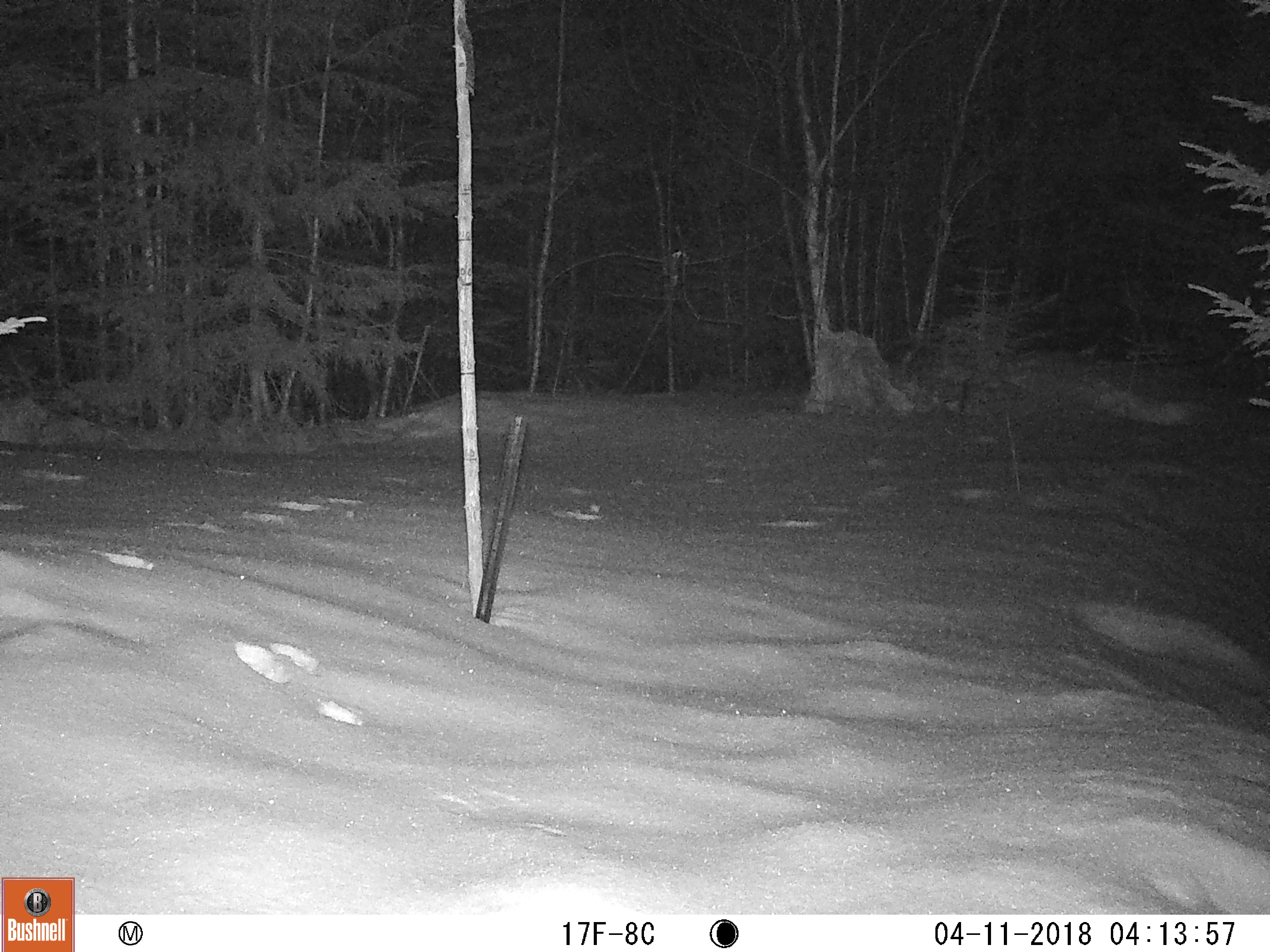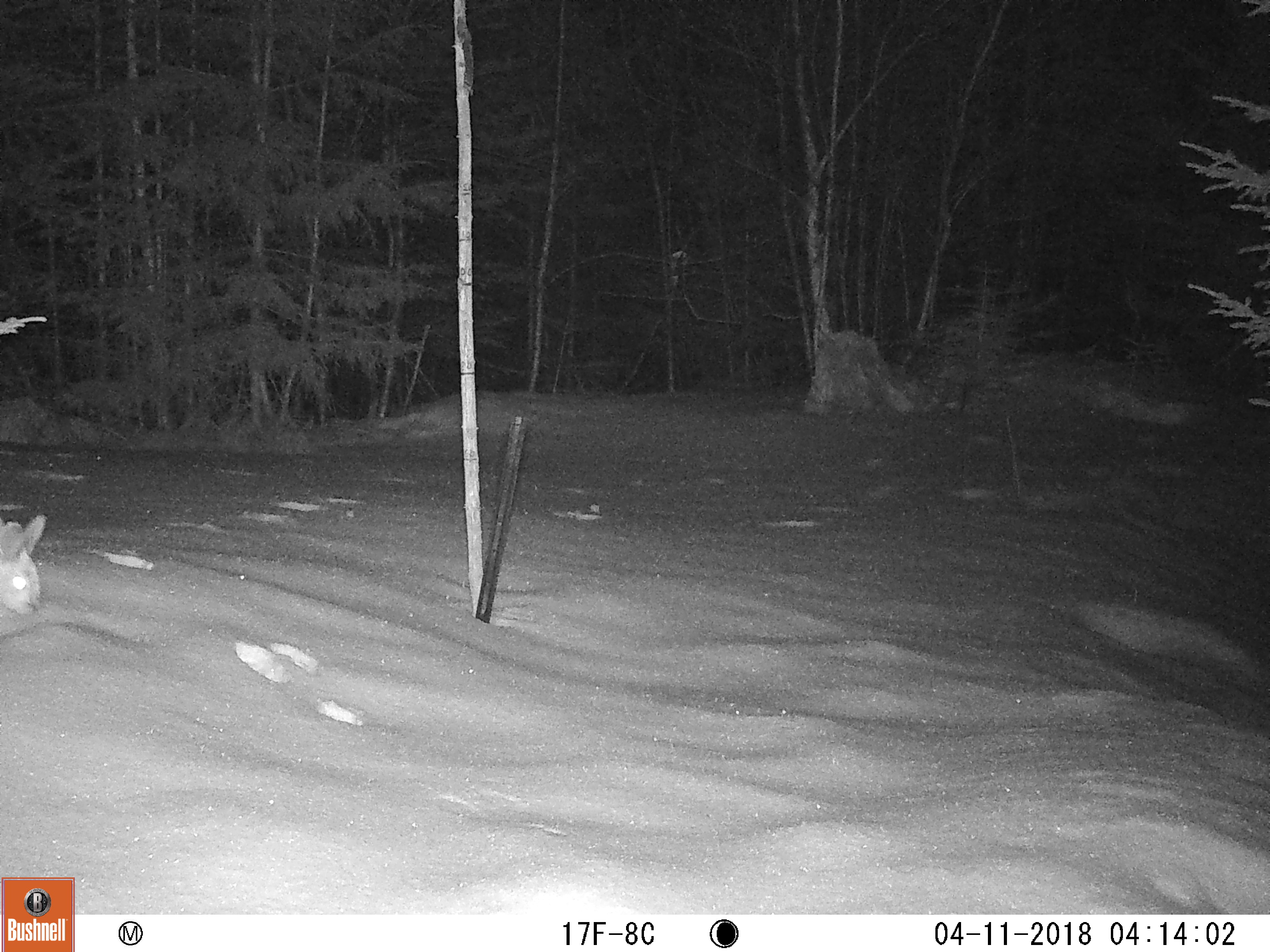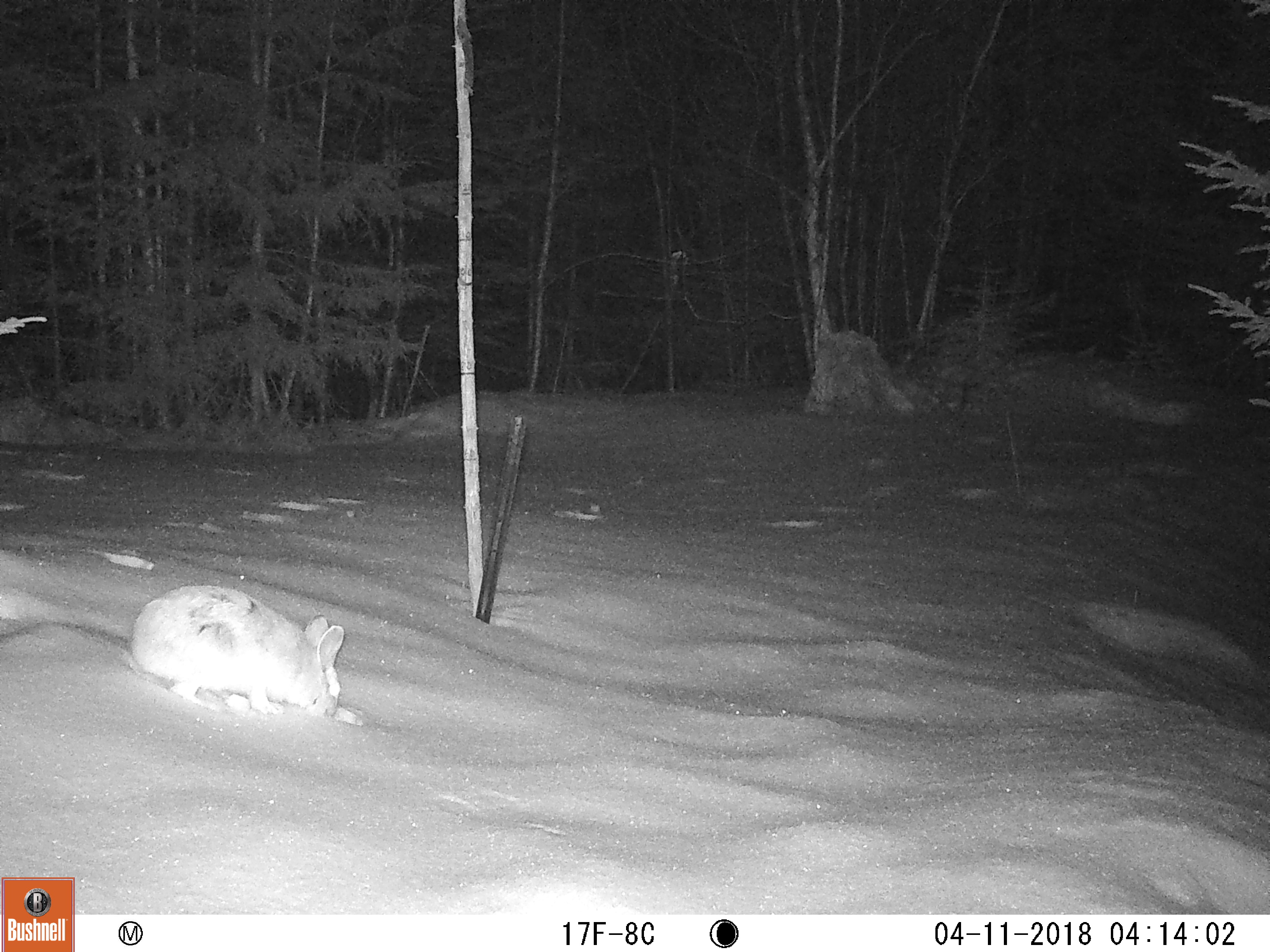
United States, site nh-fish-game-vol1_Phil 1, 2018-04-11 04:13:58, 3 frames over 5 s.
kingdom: Animalia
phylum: Chordata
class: Mammalia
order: Lagomorpha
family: Leporidae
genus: Lepus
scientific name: Lepus americanus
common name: snowshoe hare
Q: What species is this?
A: Snowshoe hare (Lepus americanus).